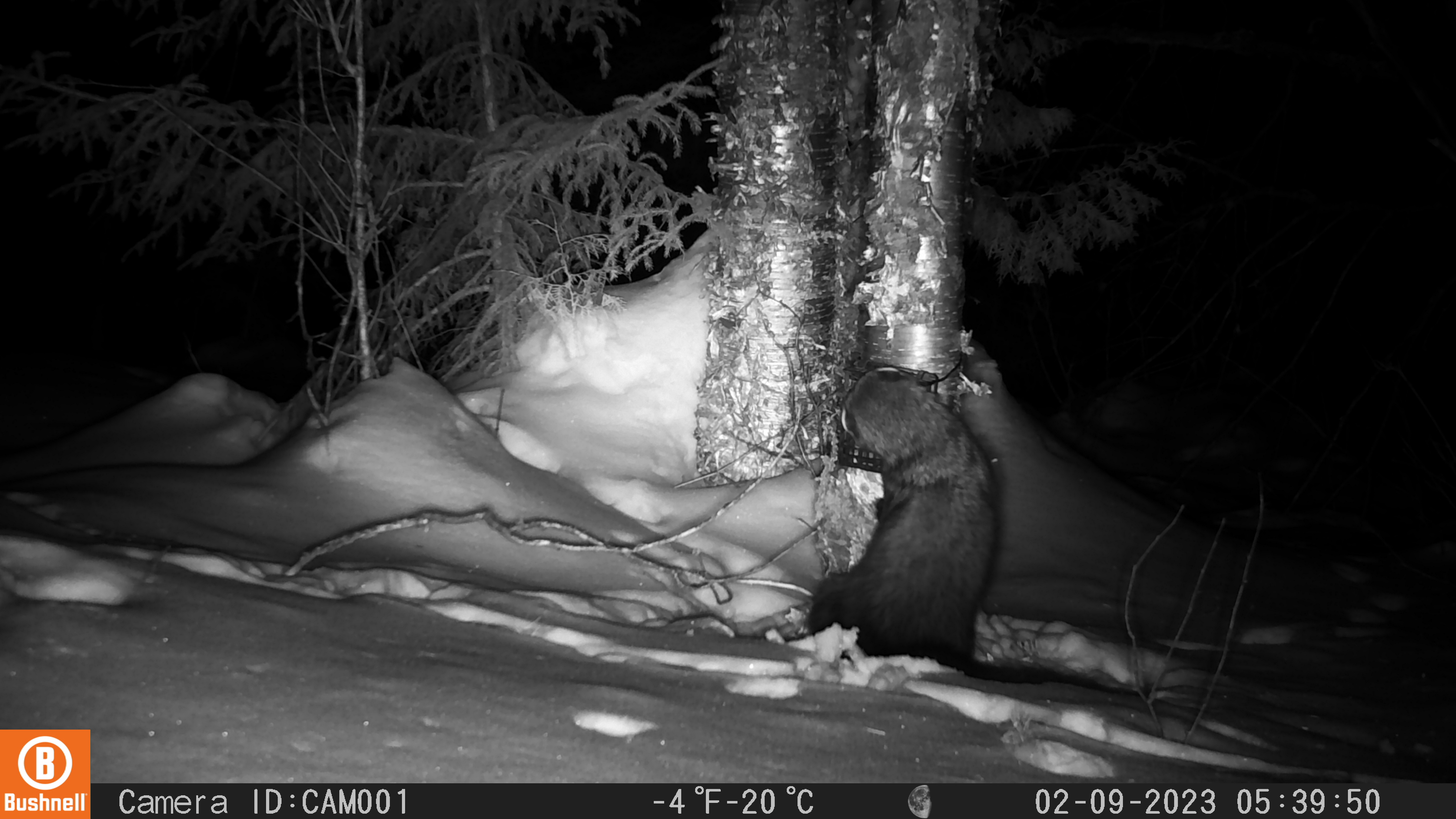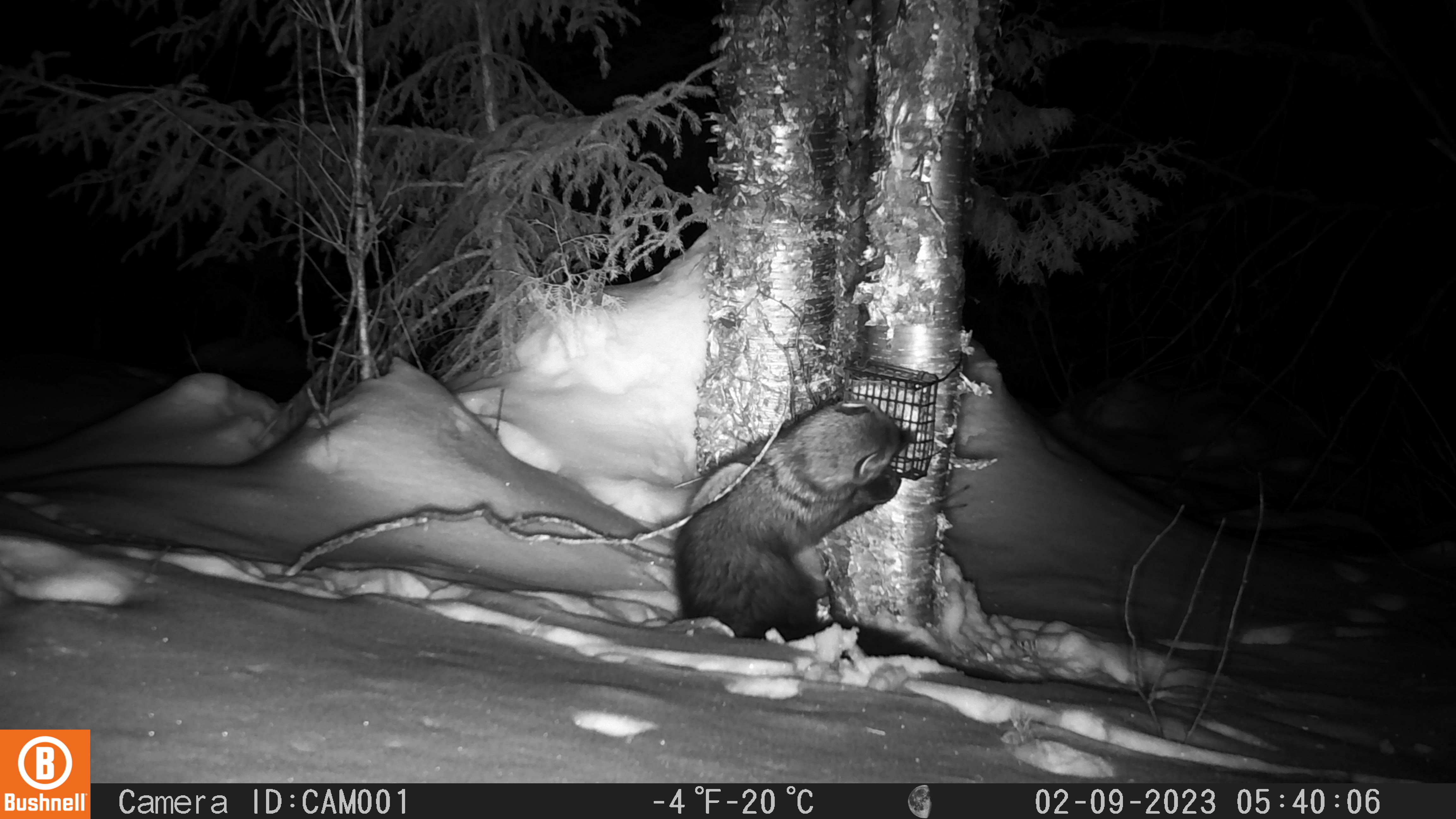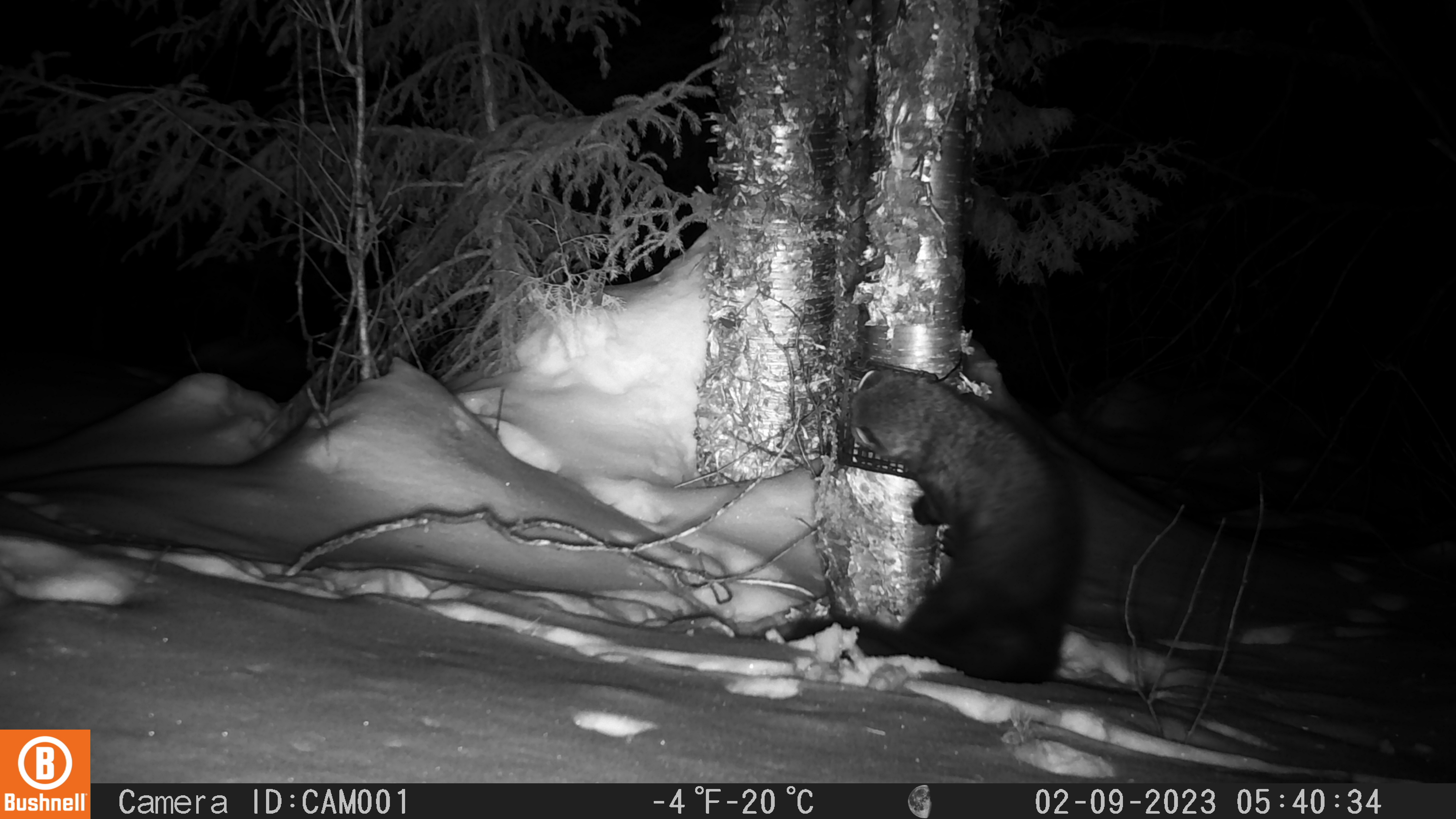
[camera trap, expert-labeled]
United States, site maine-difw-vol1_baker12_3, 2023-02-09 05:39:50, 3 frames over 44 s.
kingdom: Animalia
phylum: Chordata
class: Mammalia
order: Carnivora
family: Mustelidae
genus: Pekania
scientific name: Pekania pennanti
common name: fisher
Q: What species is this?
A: Fisher (Pekania pennanti).